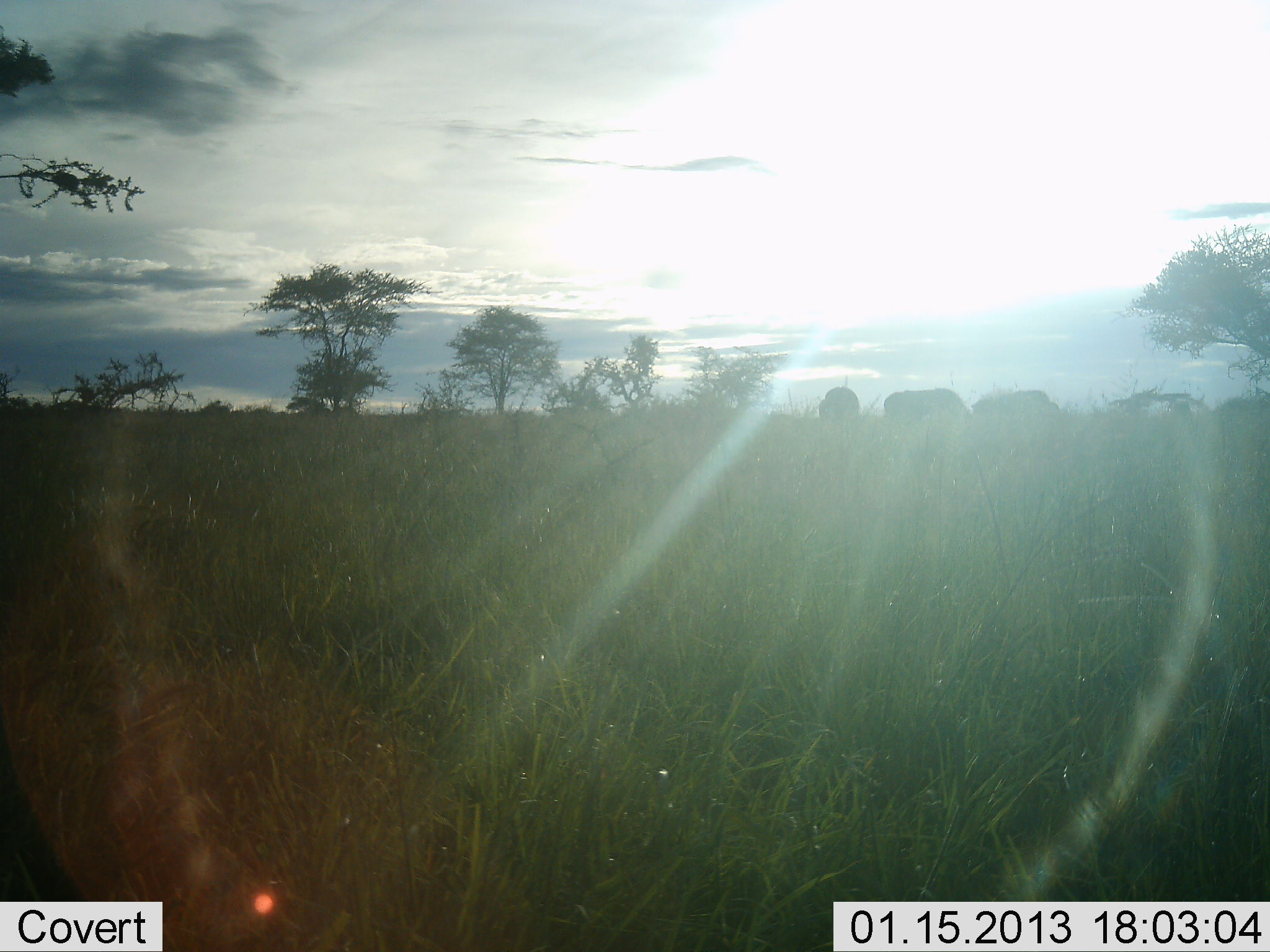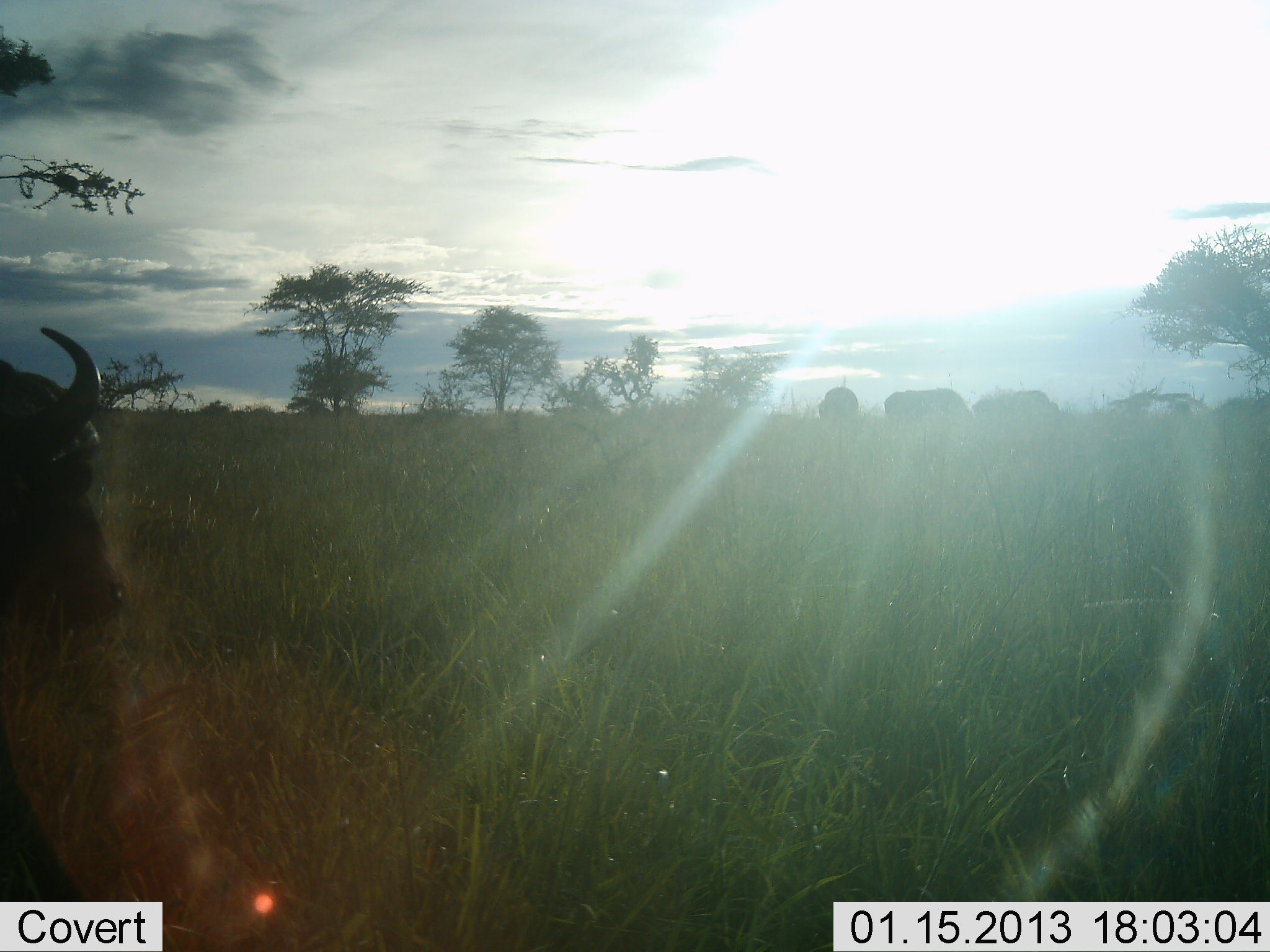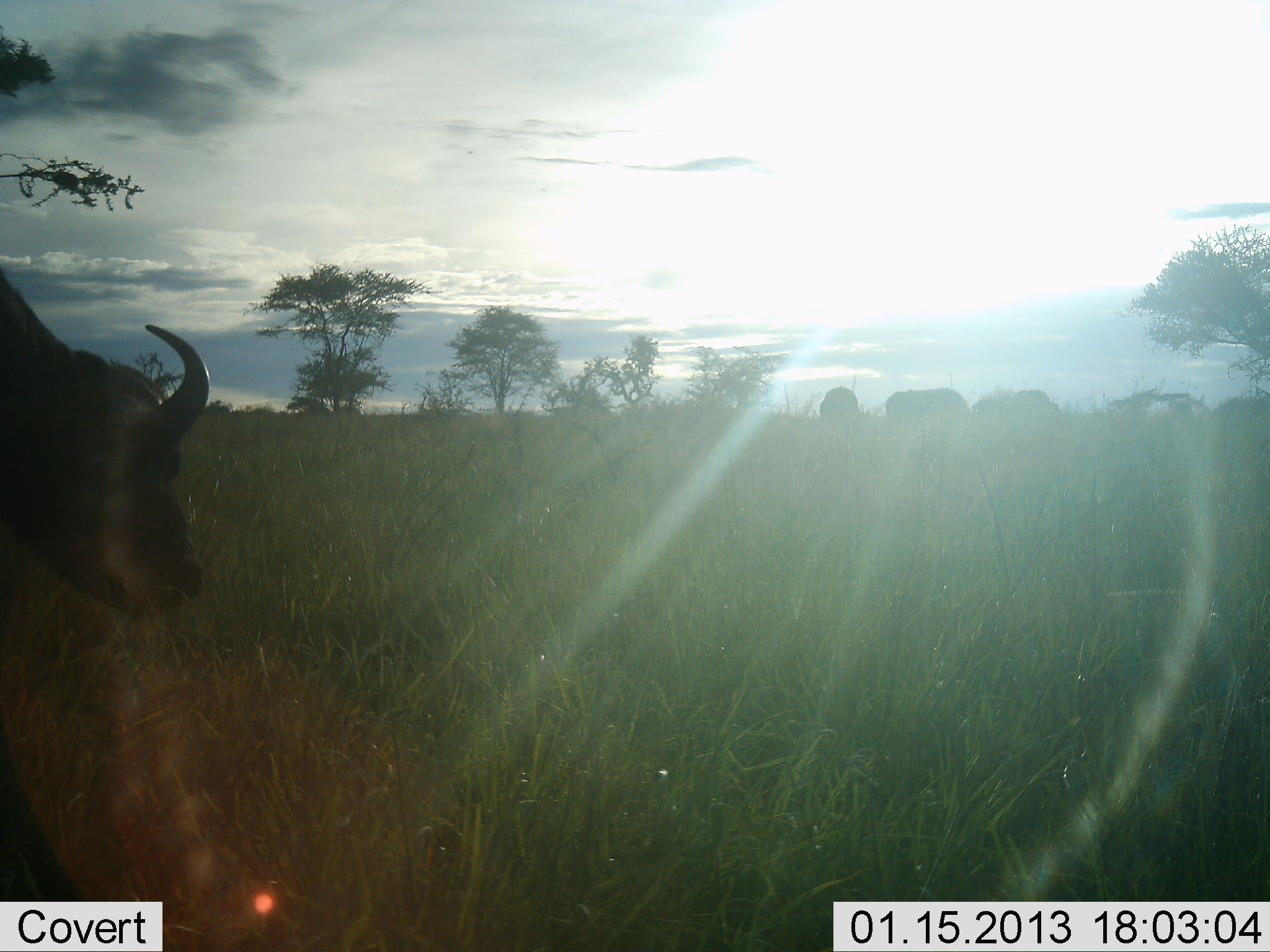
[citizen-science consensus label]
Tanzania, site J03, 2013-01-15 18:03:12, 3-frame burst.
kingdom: Animalia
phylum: Chordata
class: Mammalia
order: Artiodactyla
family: Bovidae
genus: Syncerus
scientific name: Syncerus caffer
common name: cape buffalo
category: buffalo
Buffalo (cape buffalo) (Syncerus caffer), count 4. Behavior (volunteer vote fractions): standing 38%, resting 0%, moving 81%, interacting 0%. Young present (vote fraction): 0%. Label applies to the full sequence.